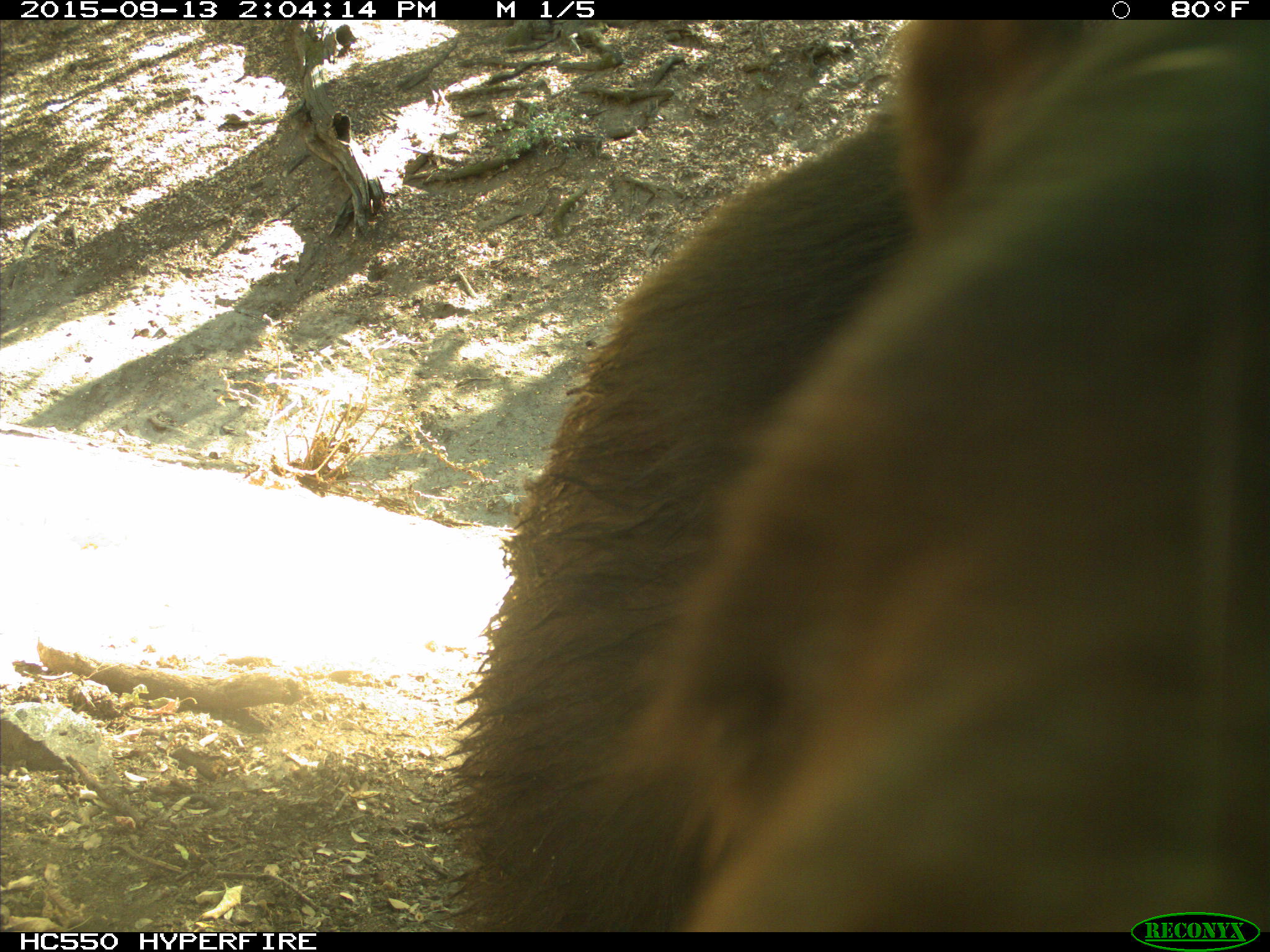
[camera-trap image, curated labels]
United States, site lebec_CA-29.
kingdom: Animalia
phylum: Chordata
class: Mammalia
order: Carnivora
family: Ursidae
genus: Ursus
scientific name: Ursus americanus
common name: american black bear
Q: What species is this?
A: Ursus americanus (american black bear).